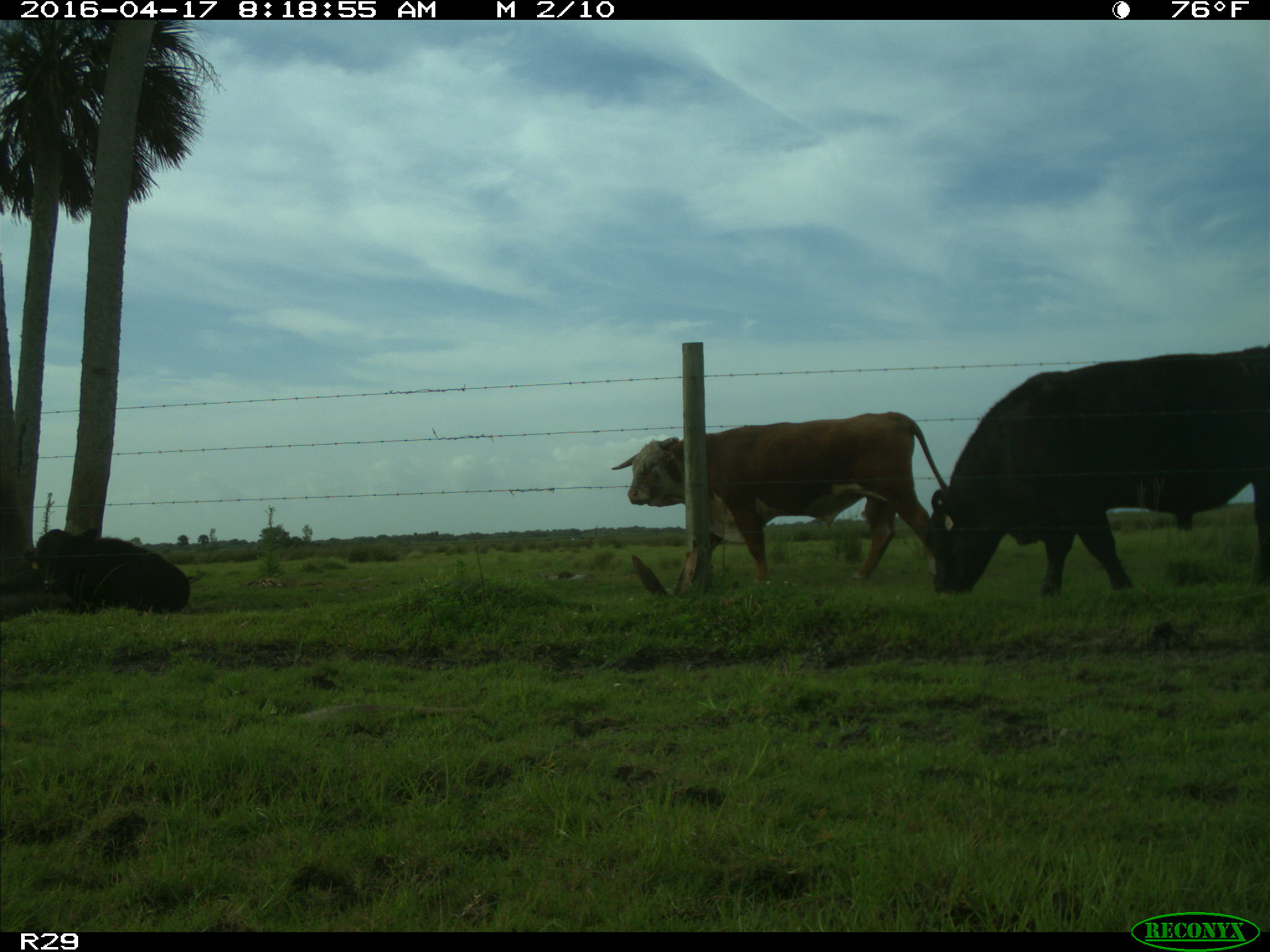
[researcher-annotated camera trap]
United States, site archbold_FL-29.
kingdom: Animalia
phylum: Chordata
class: Mammalia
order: Artiodactyla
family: Bovidae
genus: Bos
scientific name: Bos taurus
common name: domestic cow